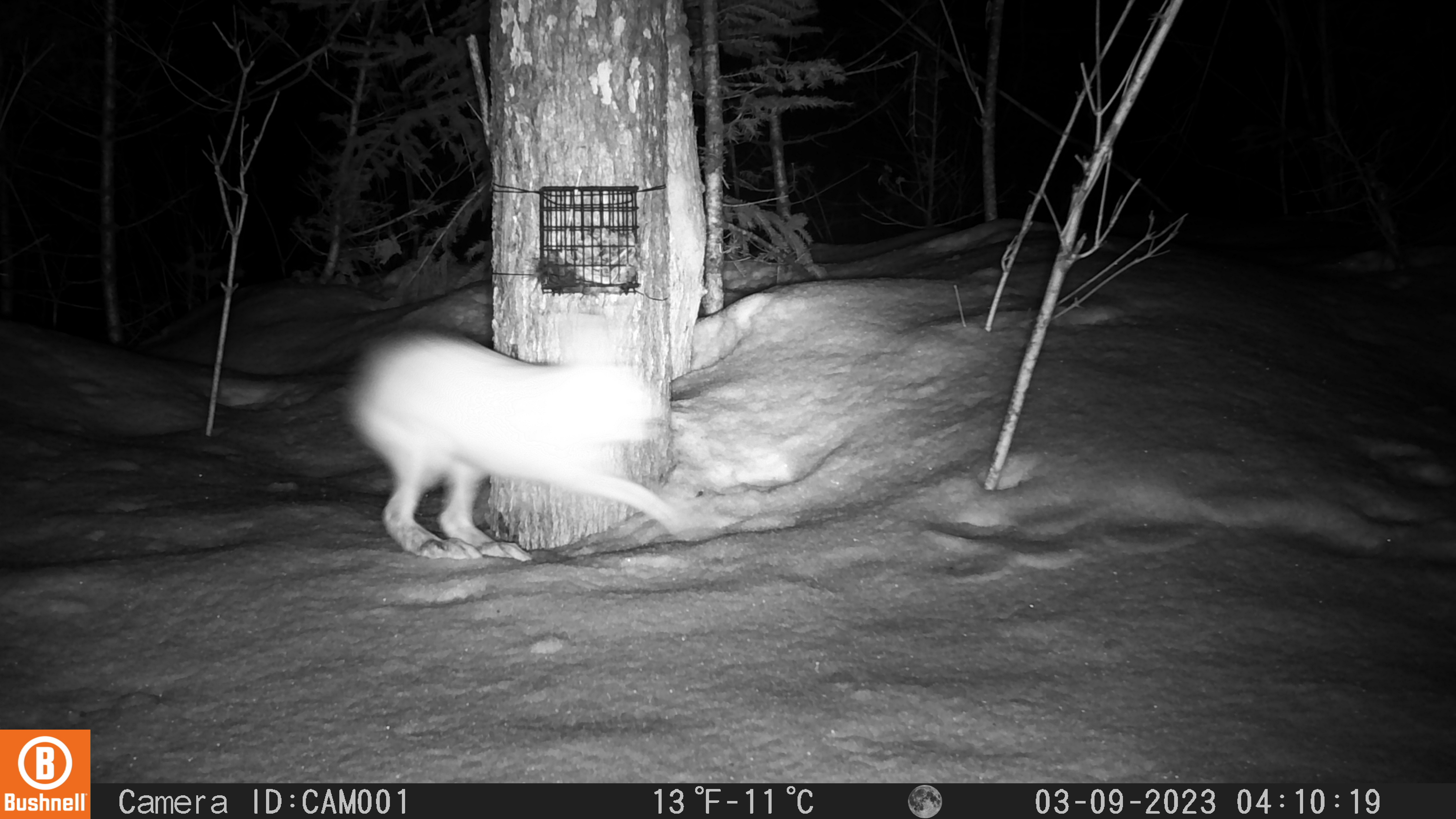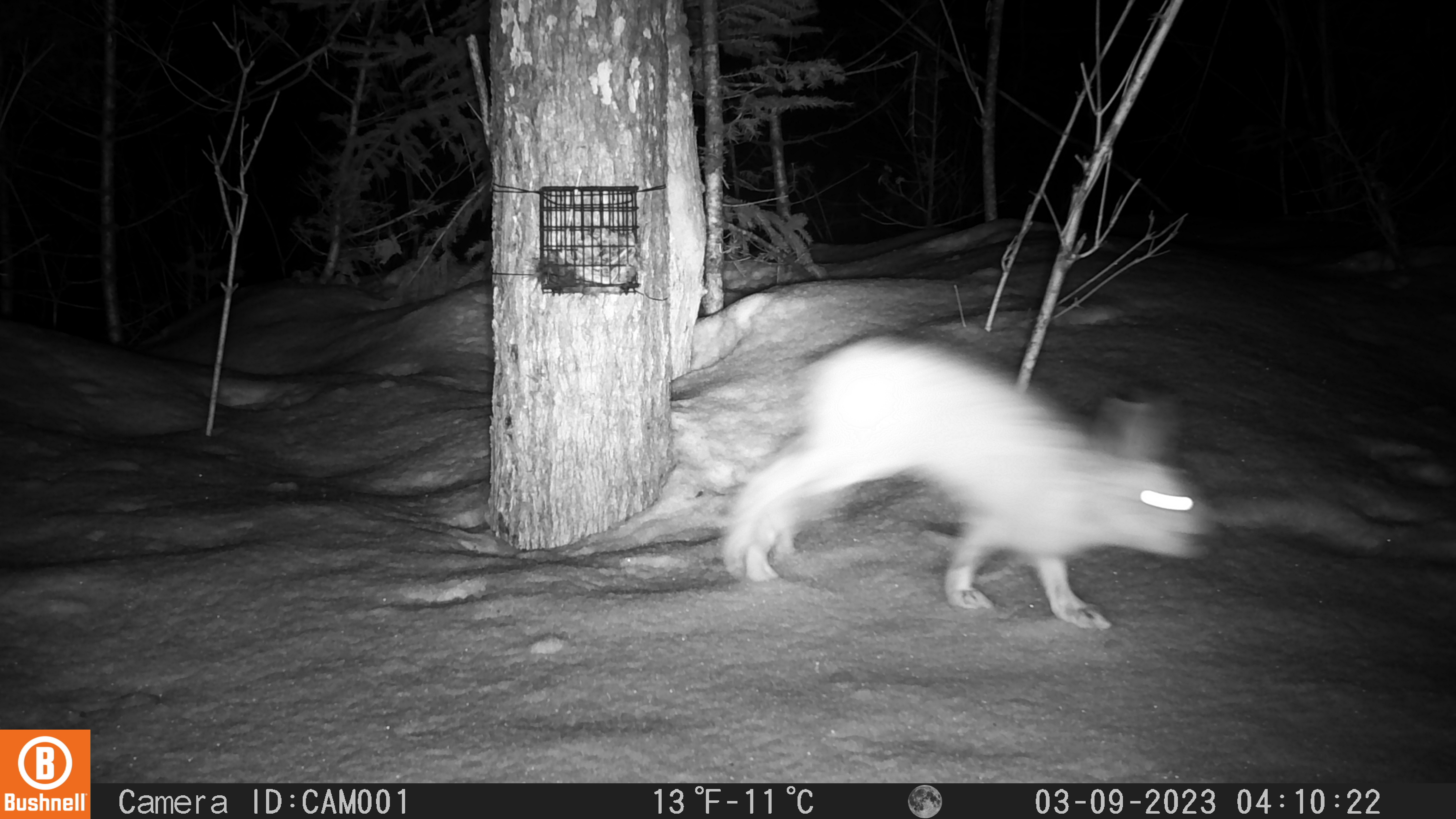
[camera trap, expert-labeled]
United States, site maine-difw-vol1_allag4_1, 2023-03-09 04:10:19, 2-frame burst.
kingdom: Animalia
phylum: Chordata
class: Mammalia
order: Lagomorpha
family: Leporidae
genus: Lepus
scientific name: Lepus americanus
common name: snowshoe hare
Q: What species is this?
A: Snowshoe hare (Lepus americanus).